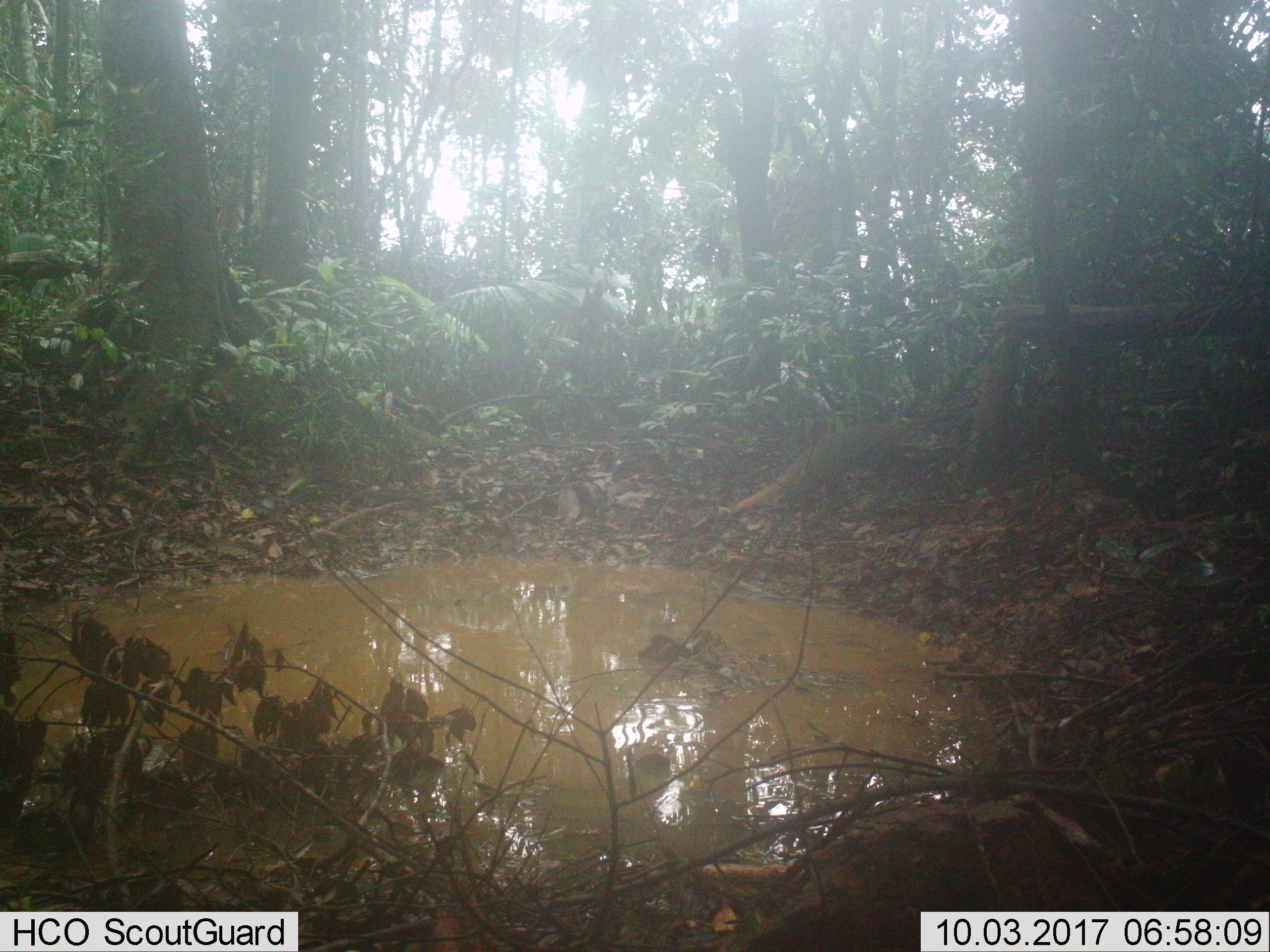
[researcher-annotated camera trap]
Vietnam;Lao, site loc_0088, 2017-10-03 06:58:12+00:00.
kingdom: Animalia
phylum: Chordata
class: Mammalia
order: Carnivora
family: Herpestidae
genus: Urva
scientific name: Urva urva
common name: crab-eating mongoose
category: crab eating mongoose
Crab eating mongoose (crab-eating mongoose) (Urva urva). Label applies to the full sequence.